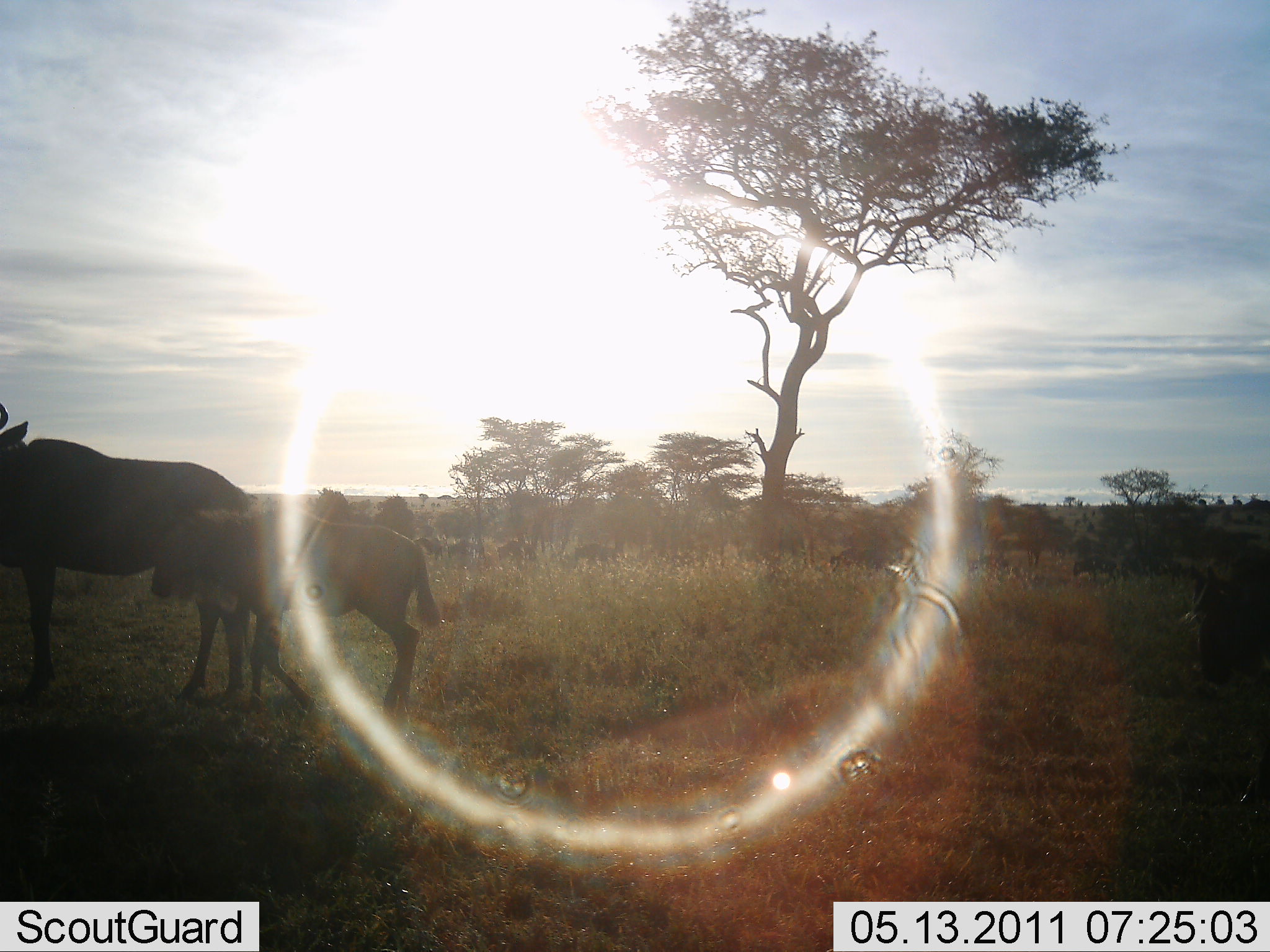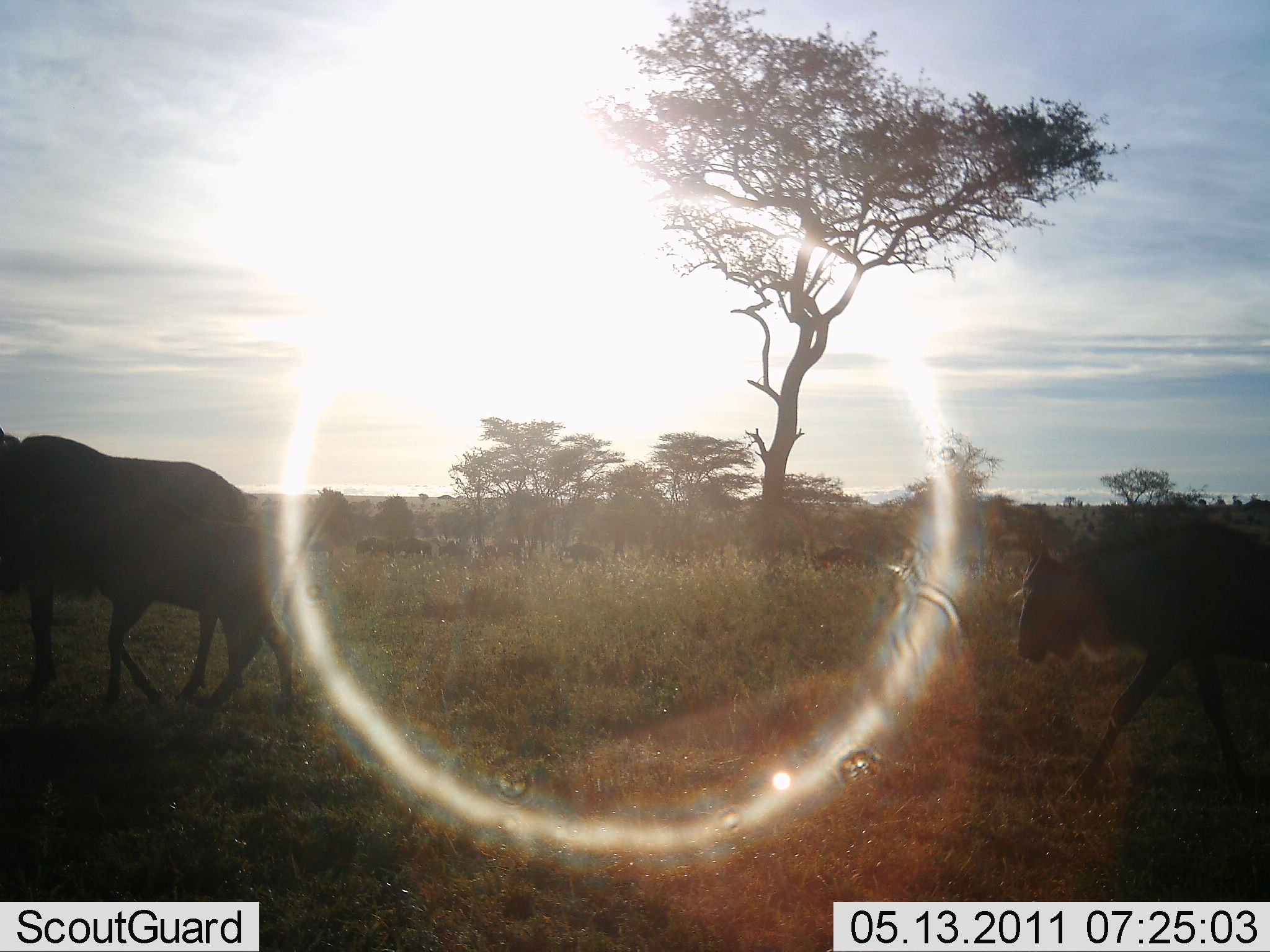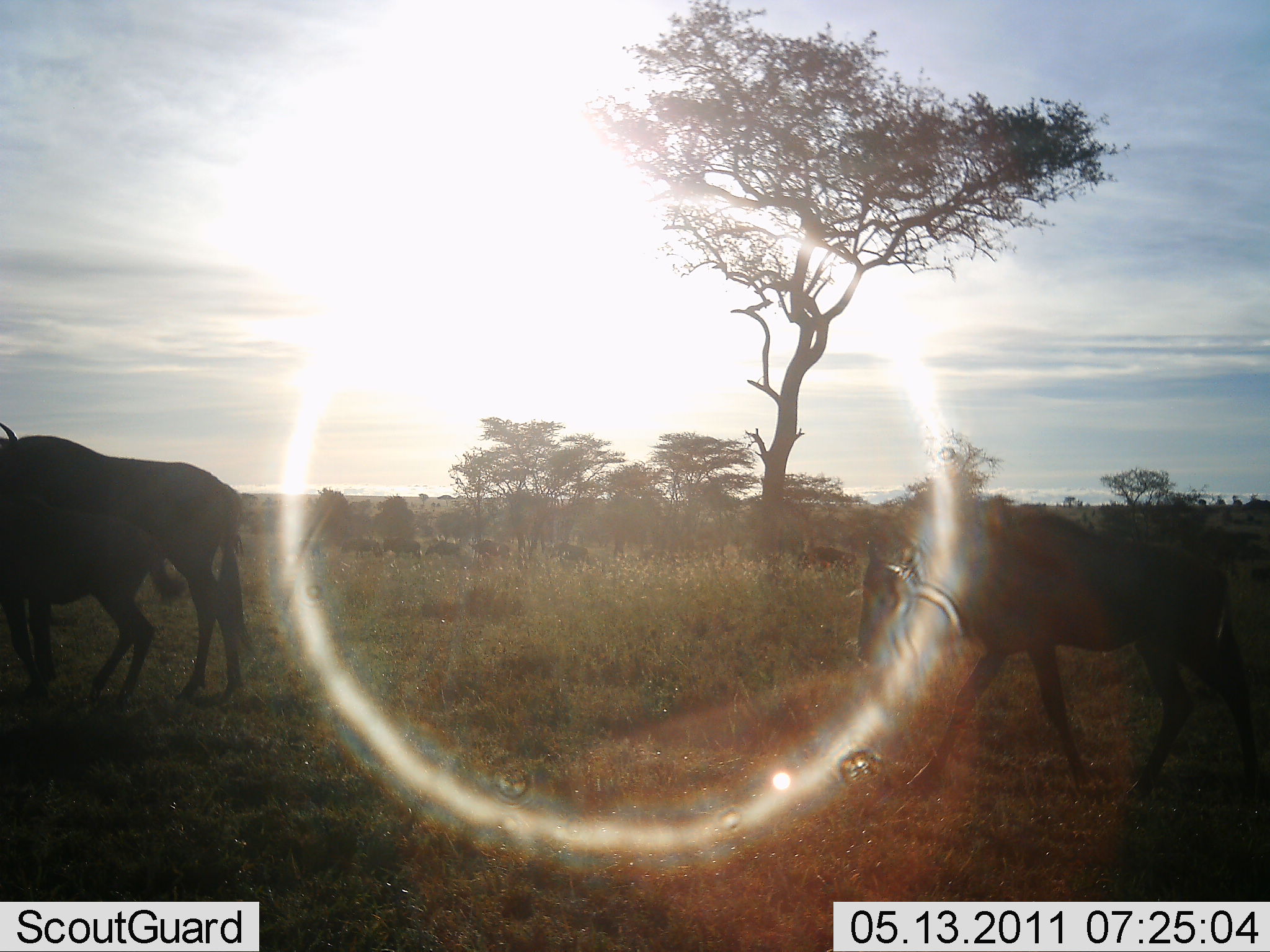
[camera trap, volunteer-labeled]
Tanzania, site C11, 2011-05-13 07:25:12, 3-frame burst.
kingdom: Animalia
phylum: Chordata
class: Mammalia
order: Artiodactyla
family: Bovidae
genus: Connochaetes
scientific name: Connochaetes taurinus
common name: blue wildebeest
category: wildebeest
Wildebeest (blue wildebeest) (Connochaetes taurinus), count 11-50. Behavior (volunteer vote fractions): standing 30%, resting 0%, moving 100%, interacting 0%. Young present (vote fraction): 90%. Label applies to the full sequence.